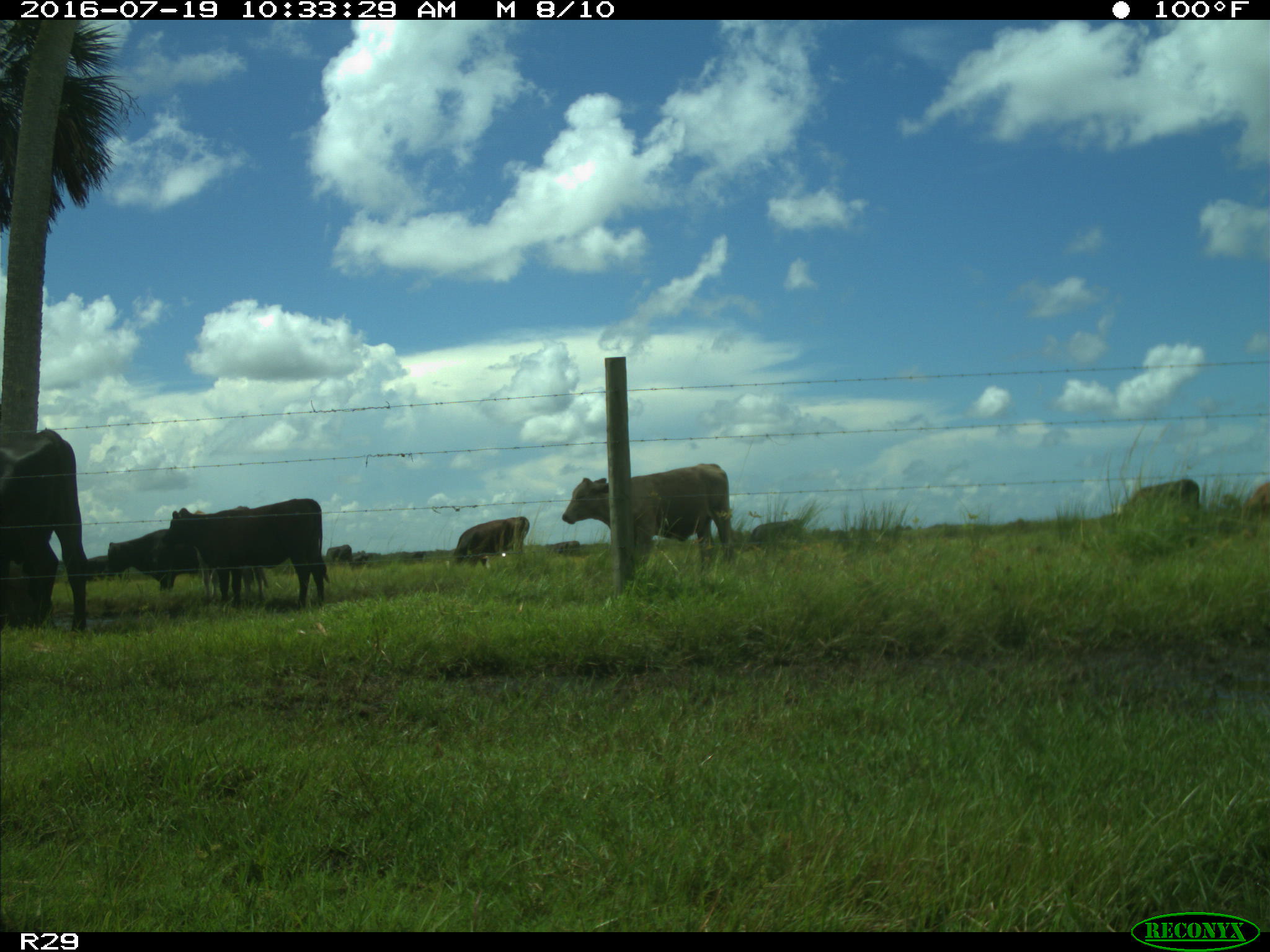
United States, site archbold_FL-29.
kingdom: Animalia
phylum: Chordata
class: Mammalia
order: Artiodactyla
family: Bovidae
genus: Bos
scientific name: Bos taurus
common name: domestic cow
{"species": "Bos taurus (domestic cow)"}